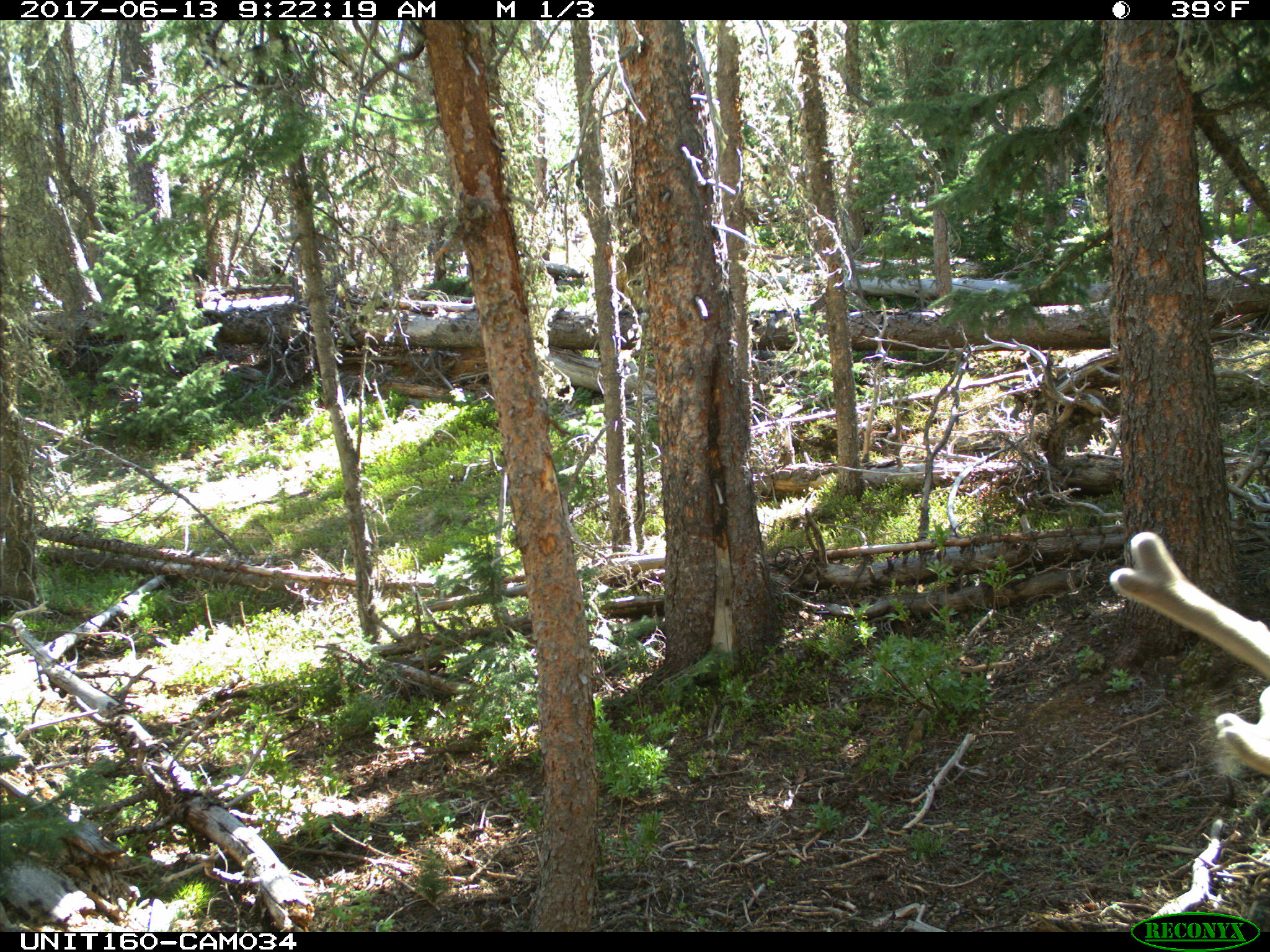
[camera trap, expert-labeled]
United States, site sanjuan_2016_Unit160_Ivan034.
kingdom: Animalia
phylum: Chordata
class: Mammalia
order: Artiodactyla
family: Cervidae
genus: Cervus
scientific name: Cervus elaphus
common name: red deer